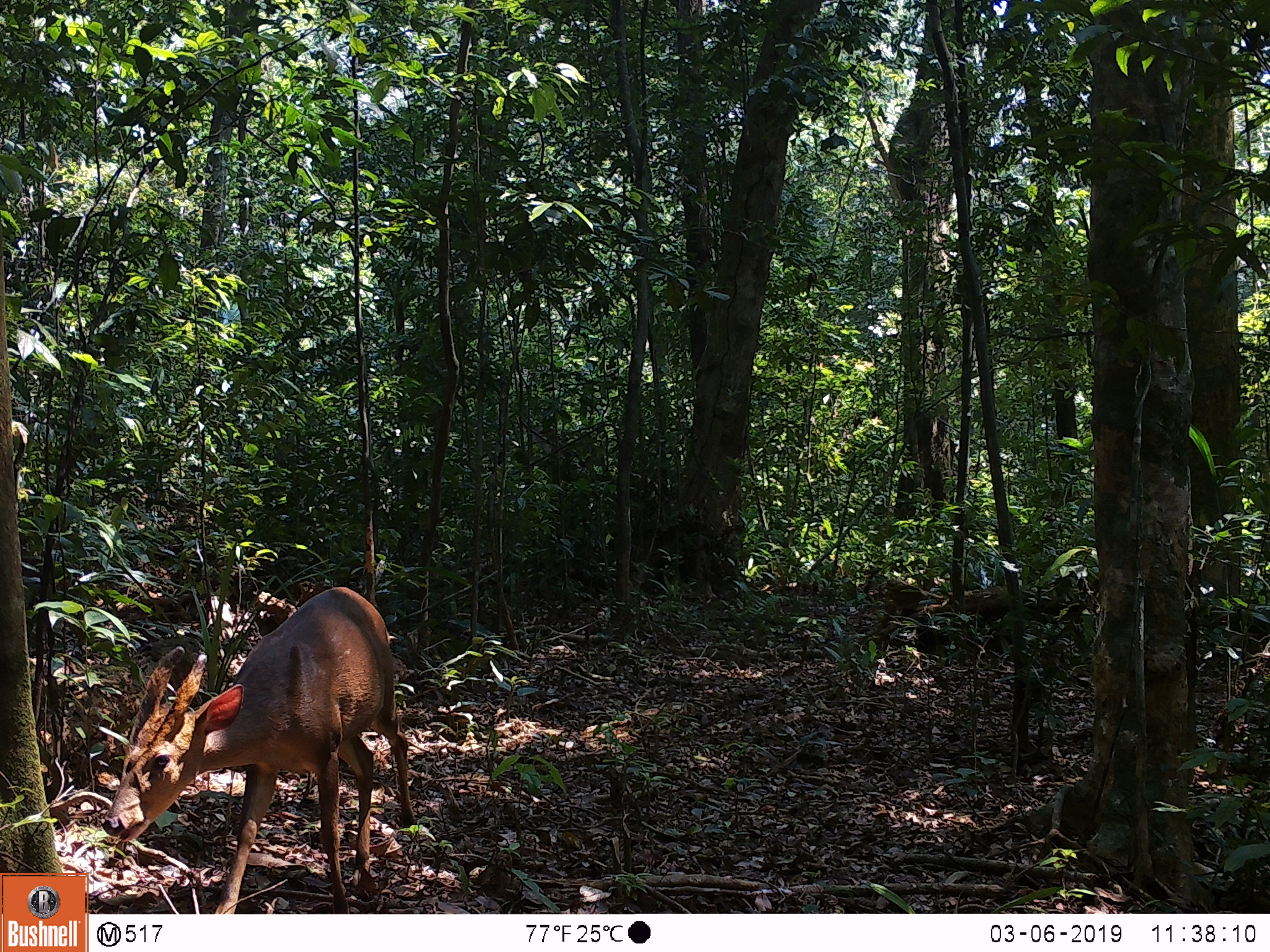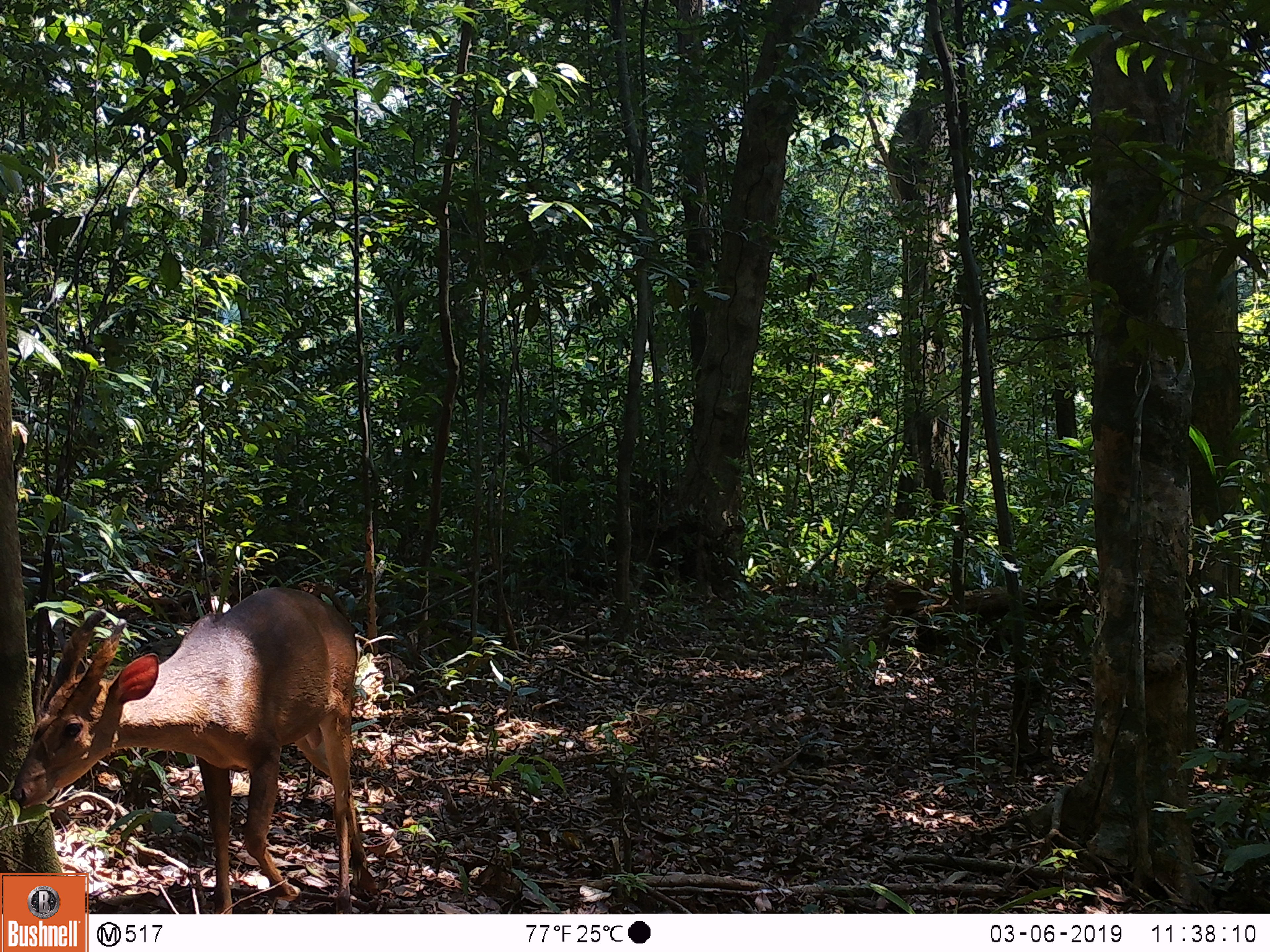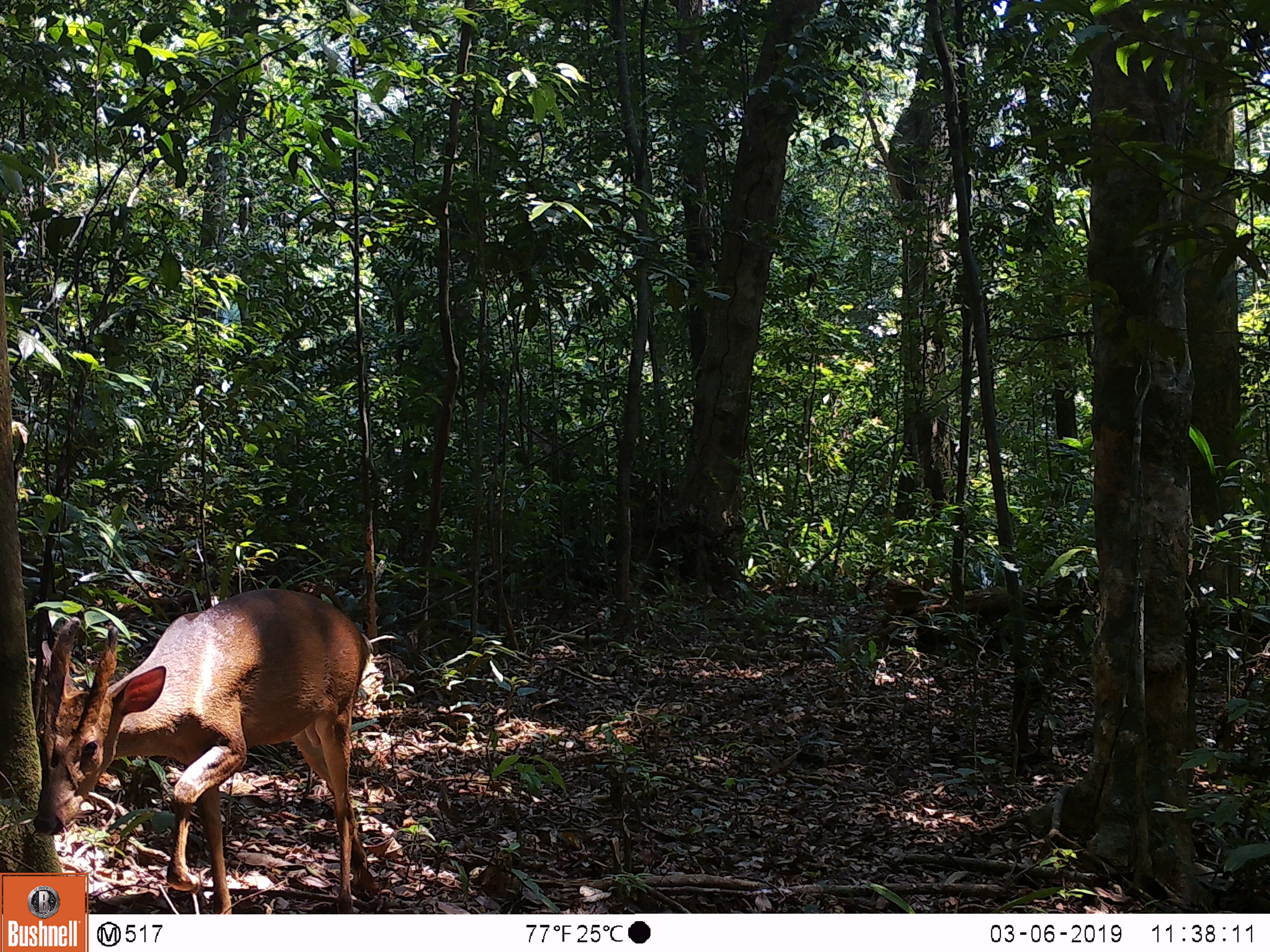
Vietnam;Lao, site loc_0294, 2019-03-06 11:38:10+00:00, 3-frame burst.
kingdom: Animalia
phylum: Chordata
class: Mammalia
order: Artiodactyla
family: Cervidae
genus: Muntiacus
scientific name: Muntiacus vuquangensis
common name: large-antlered muntjac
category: large antlered muntjac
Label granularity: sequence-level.